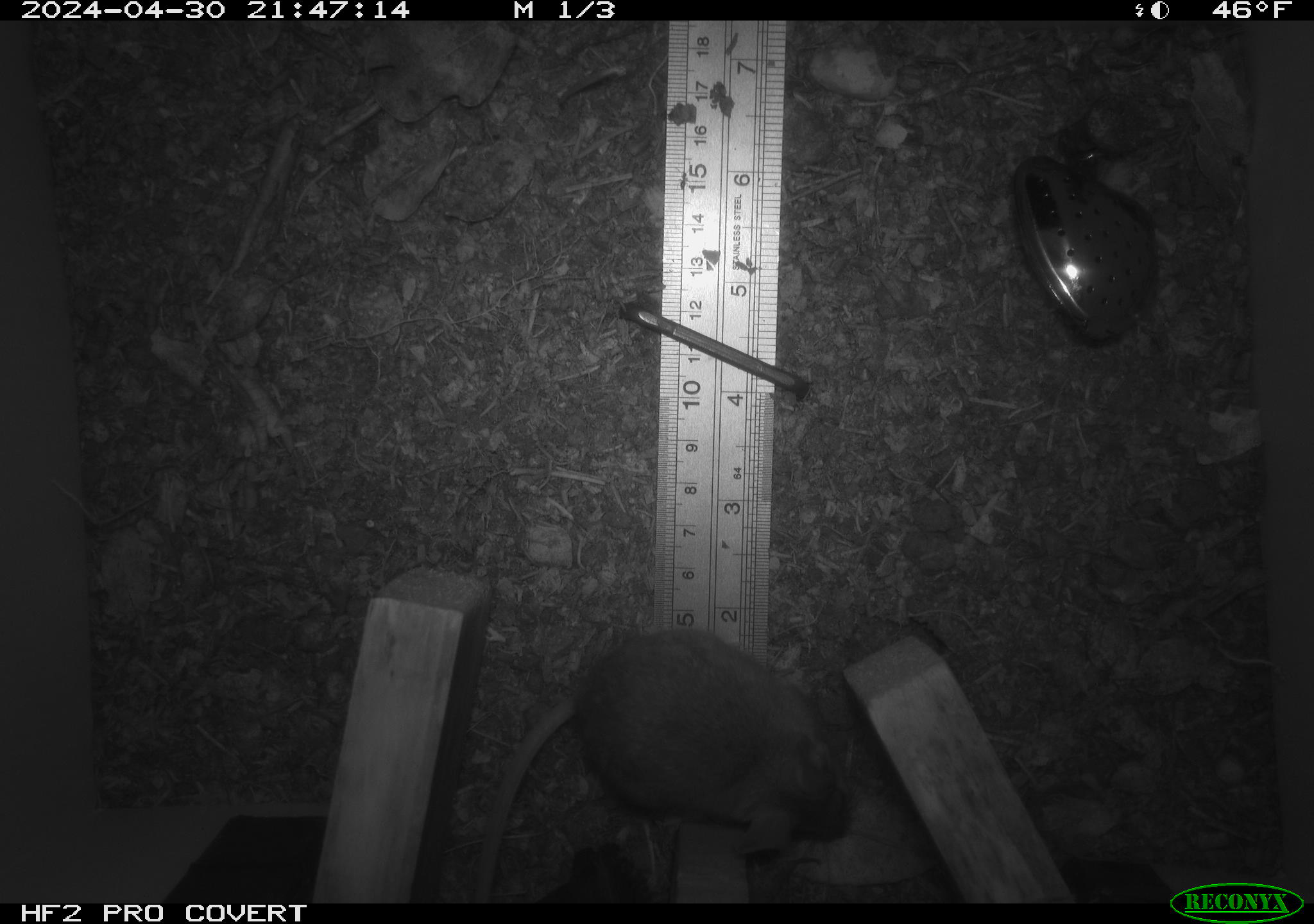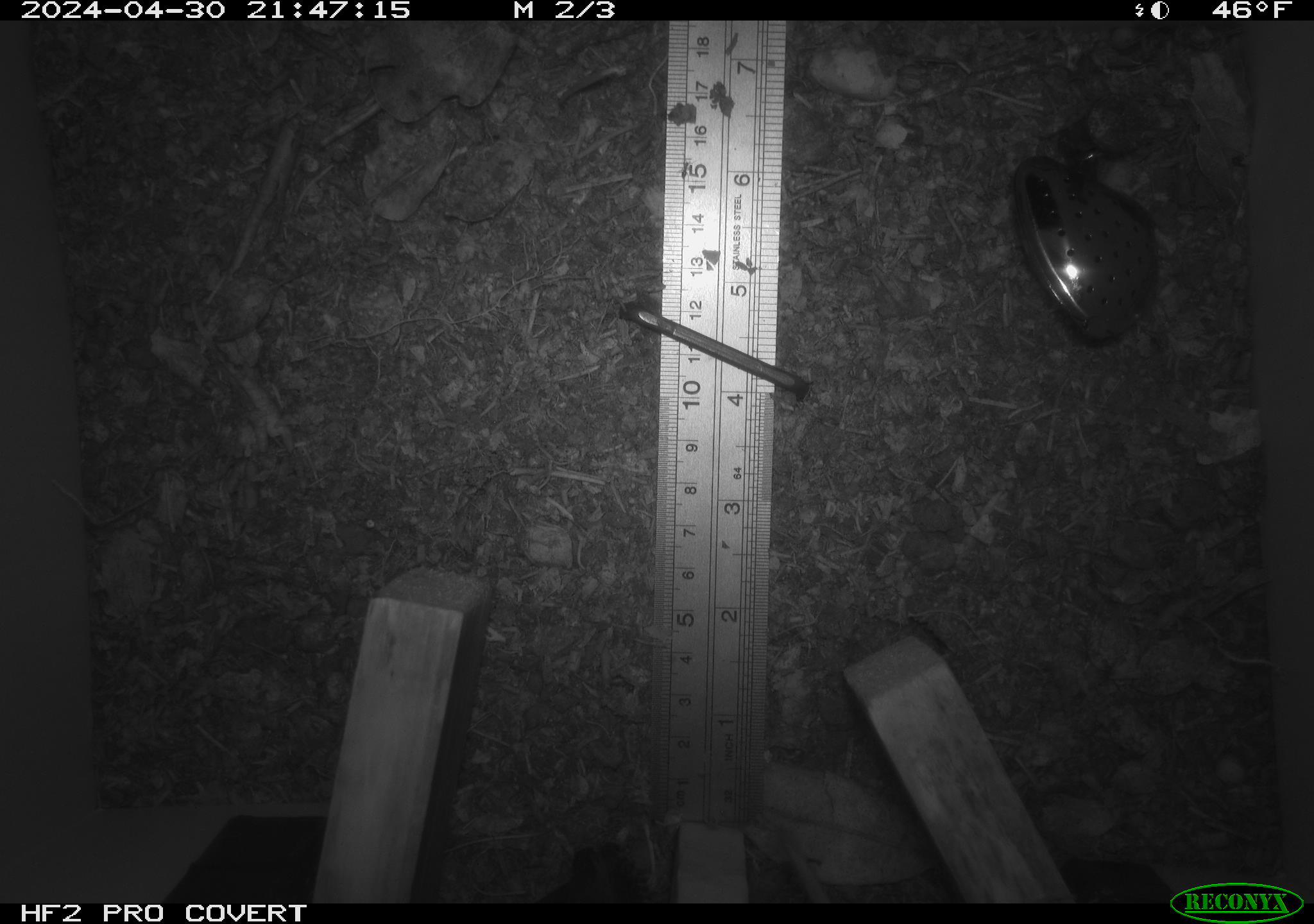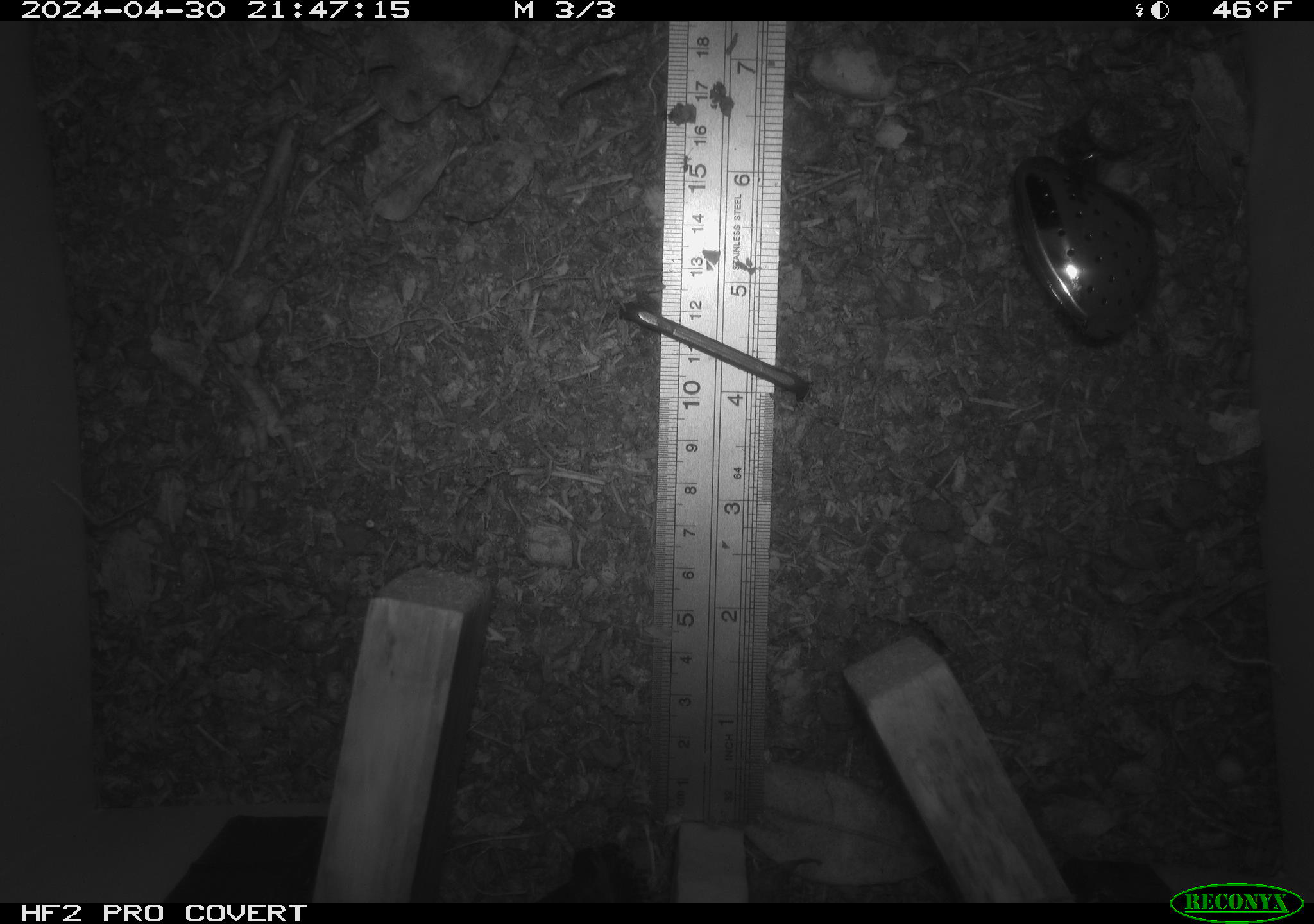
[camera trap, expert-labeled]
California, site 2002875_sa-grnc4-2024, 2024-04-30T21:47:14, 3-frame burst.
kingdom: Animalia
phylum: Chordata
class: Mammalia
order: Rodentia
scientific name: Rodentia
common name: rodent